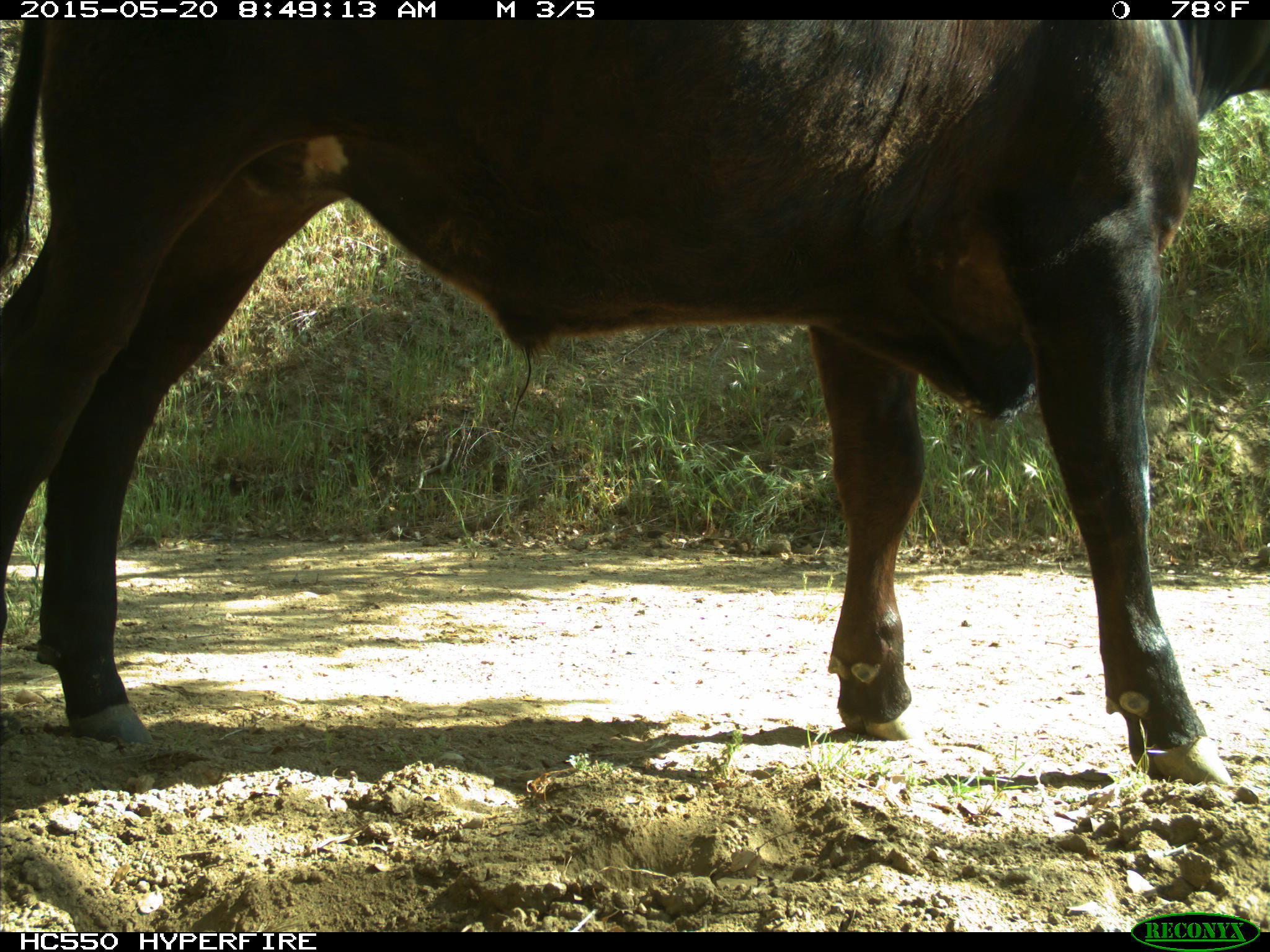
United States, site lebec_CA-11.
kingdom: Animalia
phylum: Chordata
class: Mammalia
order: Artiodactyla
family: Bovidae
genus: Bos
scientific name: Bos taurus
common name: domestic cow